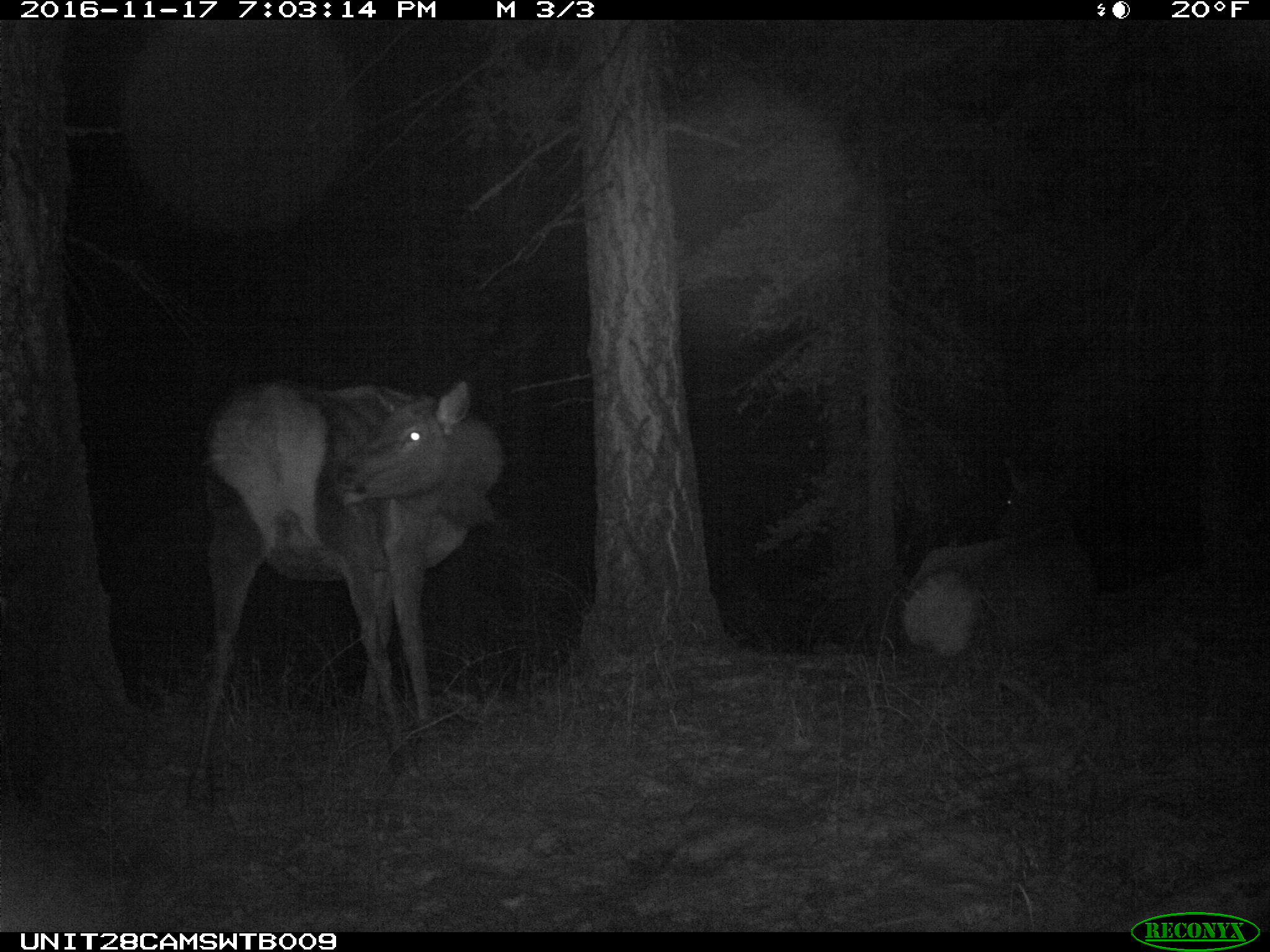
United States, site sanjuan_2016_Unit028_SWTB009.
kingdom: Animalia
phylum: Chordata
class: Mammalia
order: Artiodactyla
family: Cervidae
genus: Cervus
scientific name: Cervus elaphus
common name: red deer